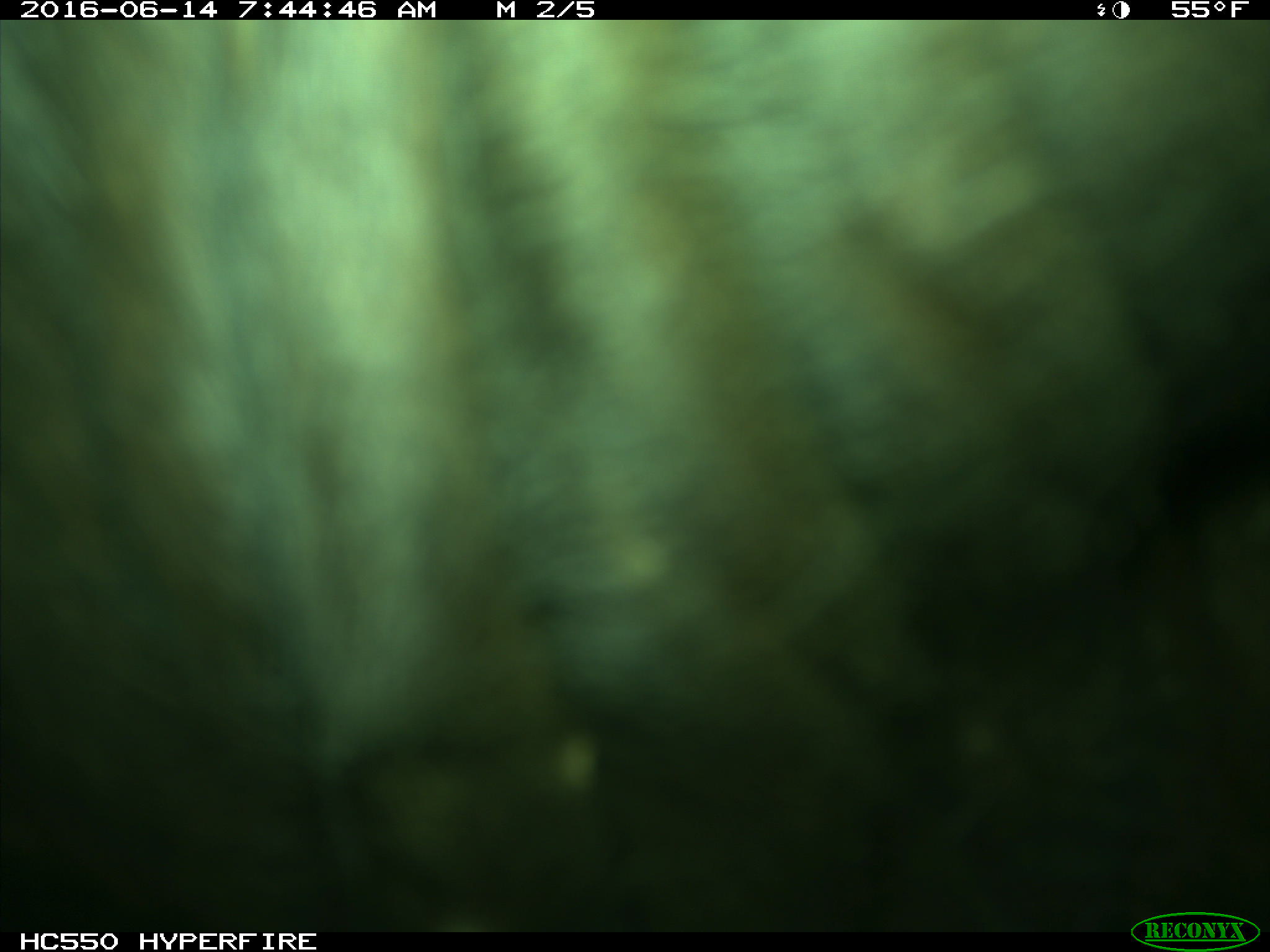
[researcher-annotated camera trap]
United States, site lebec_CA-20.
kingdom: Animalia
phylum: Chordata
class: Mammalia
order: Artiodactyla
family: Bovidae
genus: Bos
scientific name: Bos taurus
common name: domestic cow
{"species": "Bos taurus (domestic cow)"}